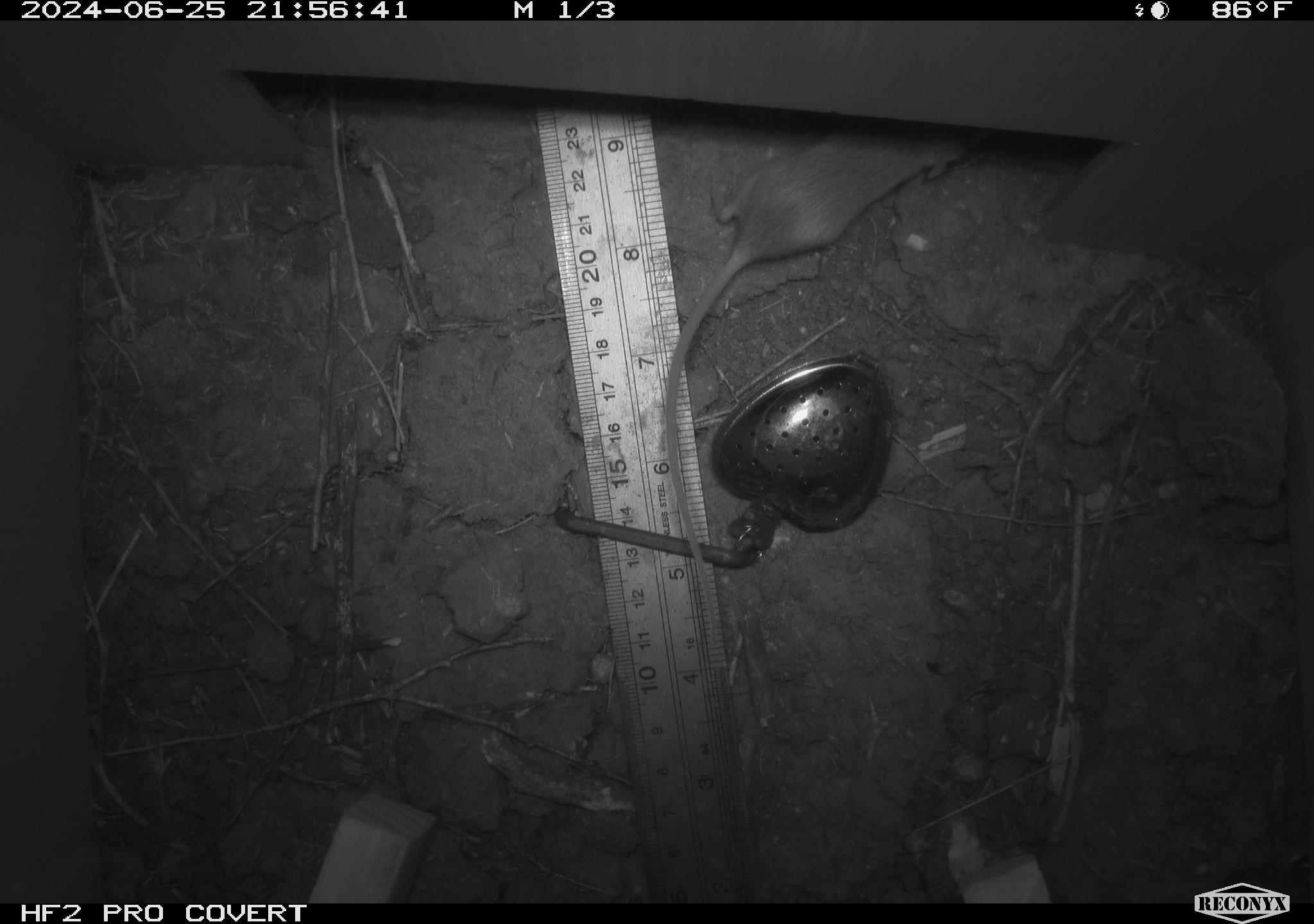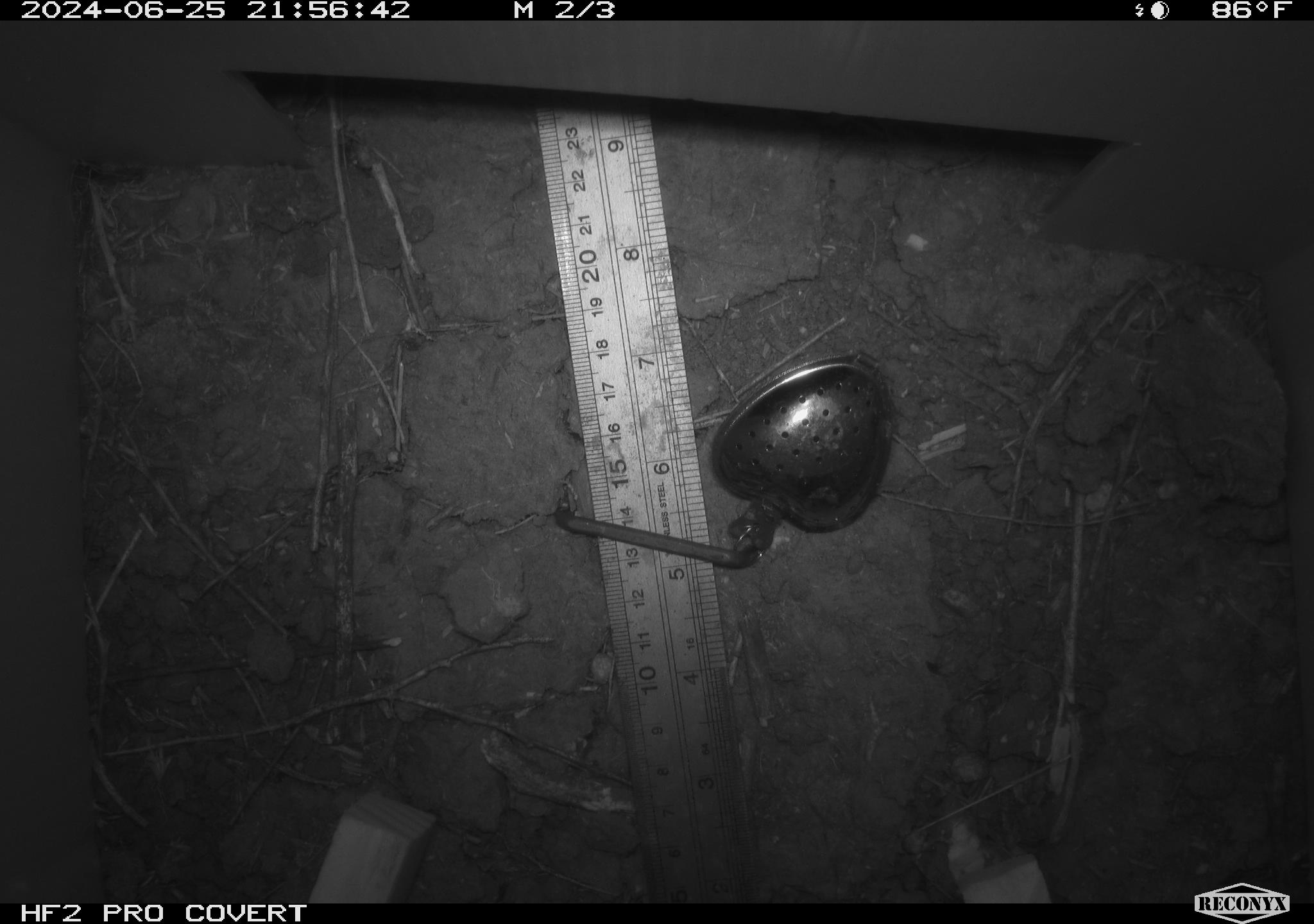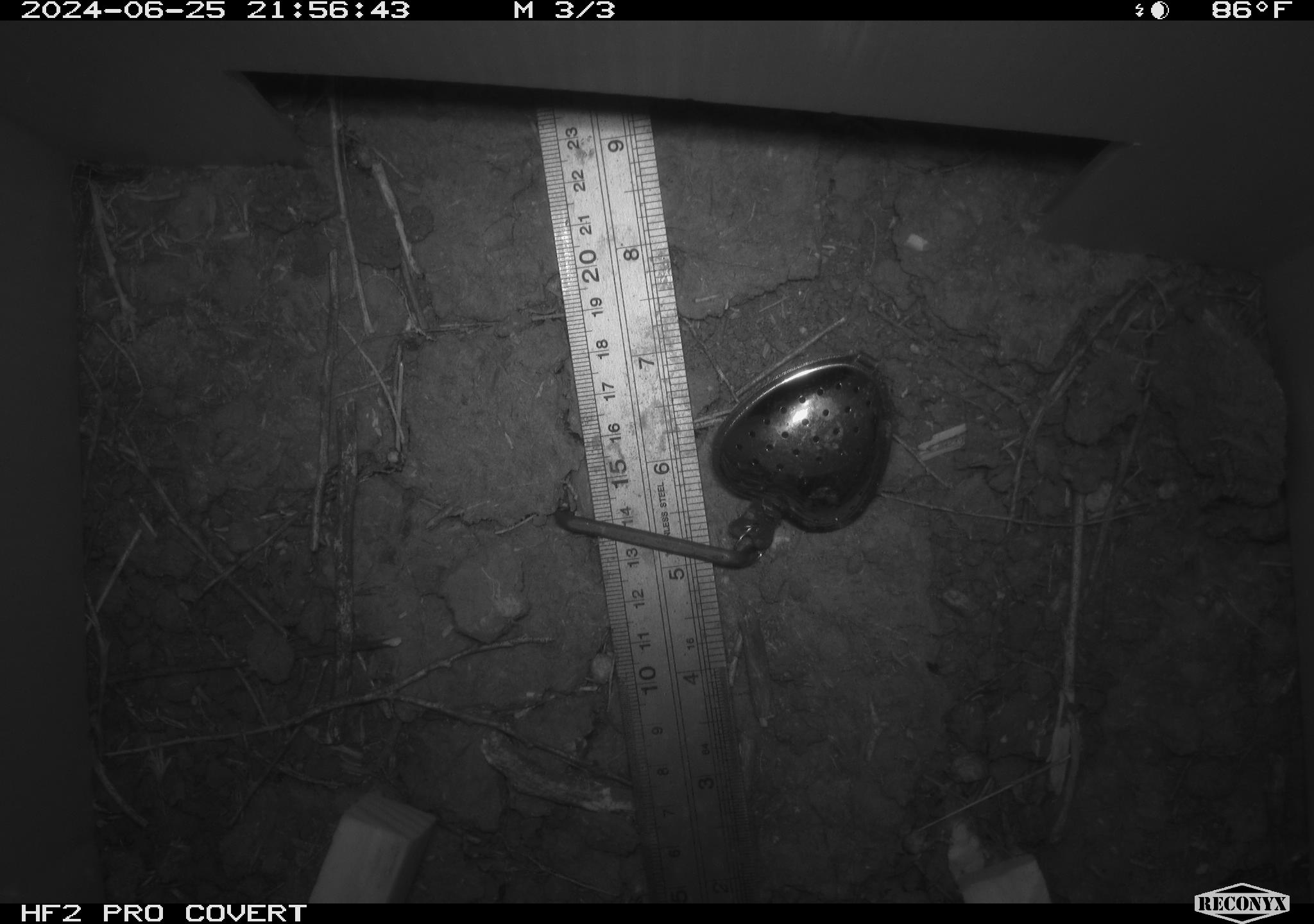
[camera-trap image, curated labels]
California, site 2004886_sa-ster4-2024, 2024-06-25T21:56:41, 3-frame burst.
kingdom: Animalia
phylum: Chordata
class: Mammalia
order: Rodentia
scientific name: Rodentia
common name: mouse species